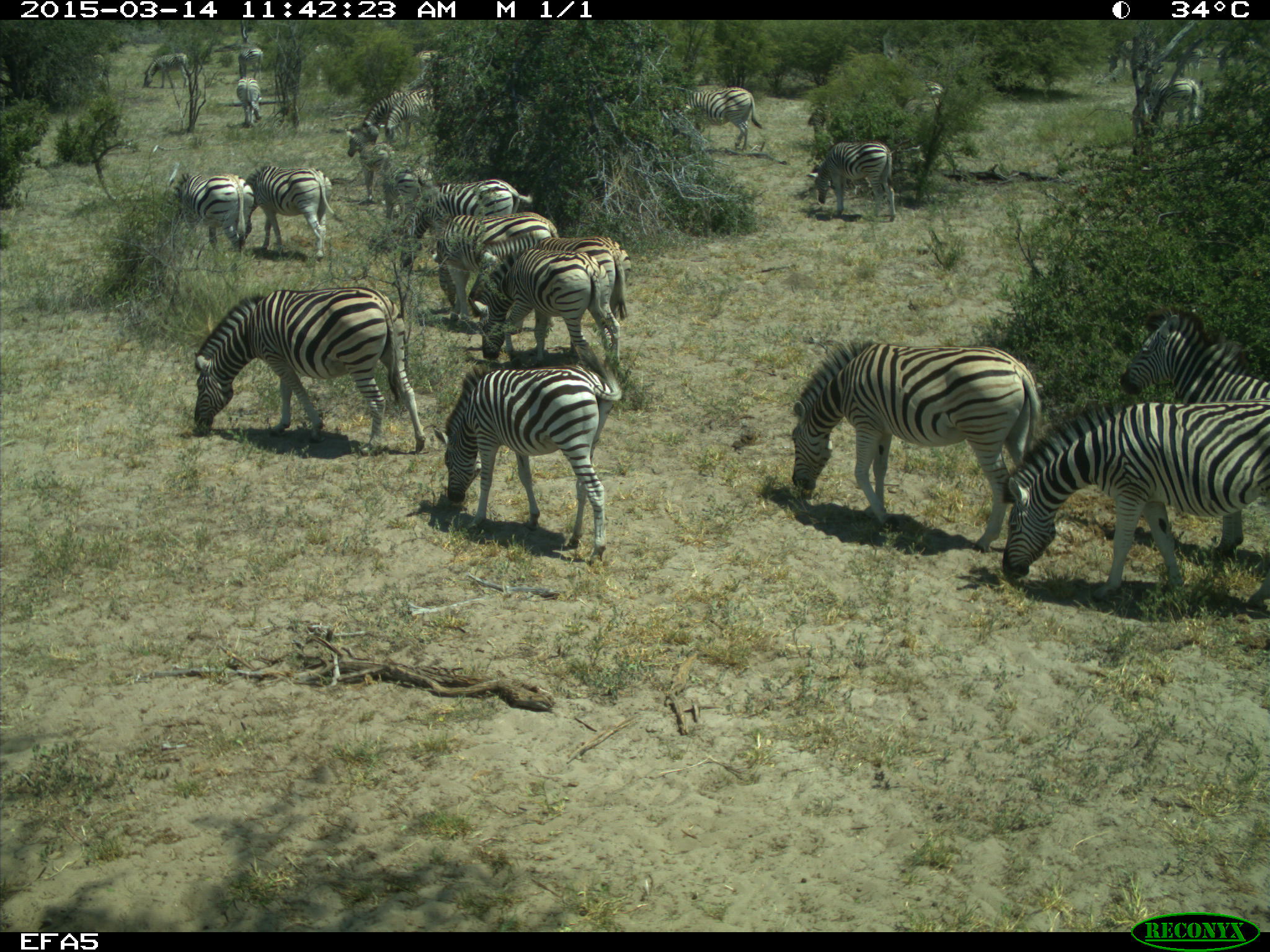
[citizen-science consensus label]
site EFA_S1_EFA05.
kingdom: Animalia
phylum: Chordata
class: Mammalia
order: Perissodactyla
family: Equidae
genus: Equus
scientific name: Equus quagga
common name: plains zebra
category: zebraplains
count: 11-50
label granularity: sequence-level